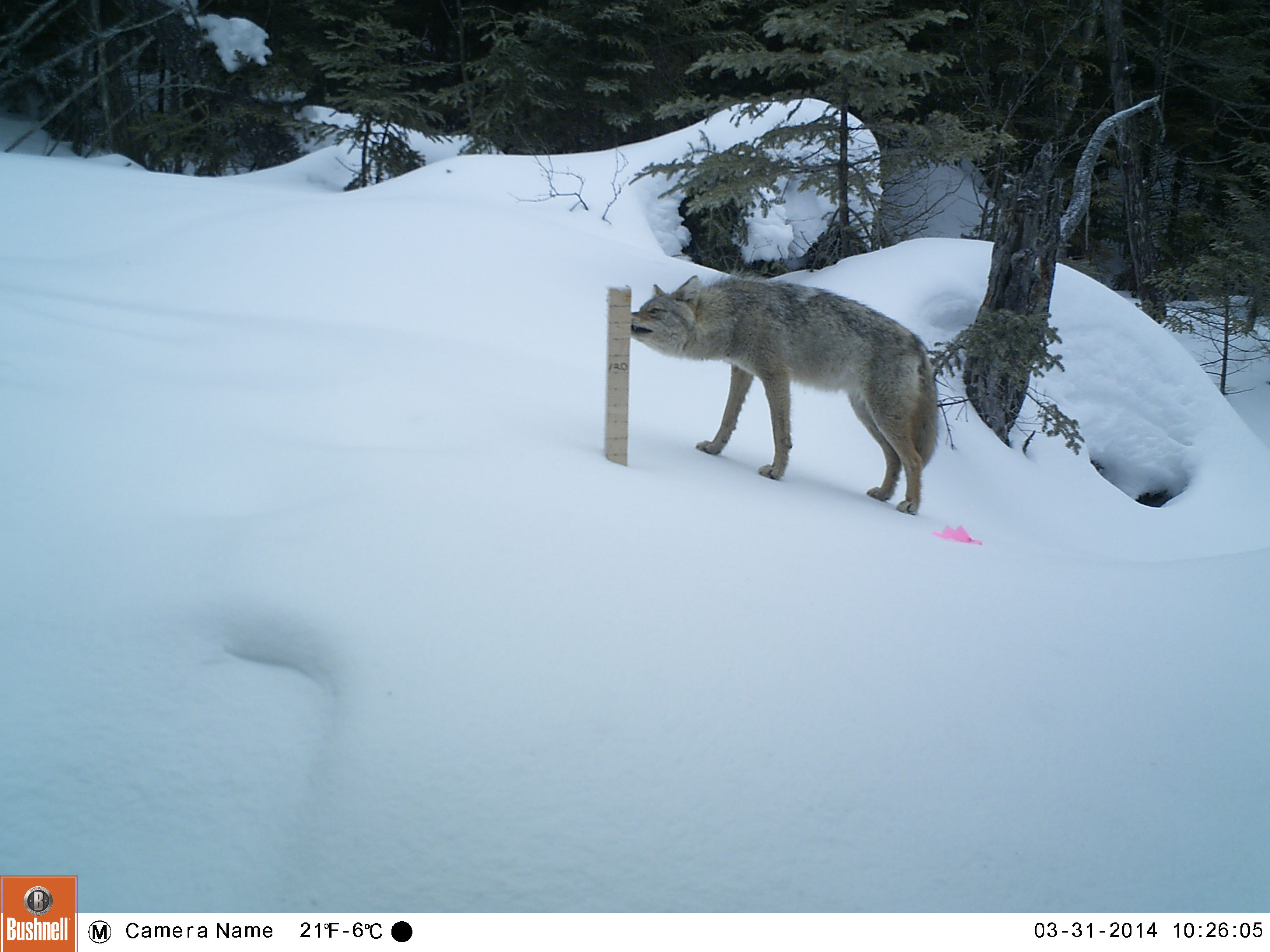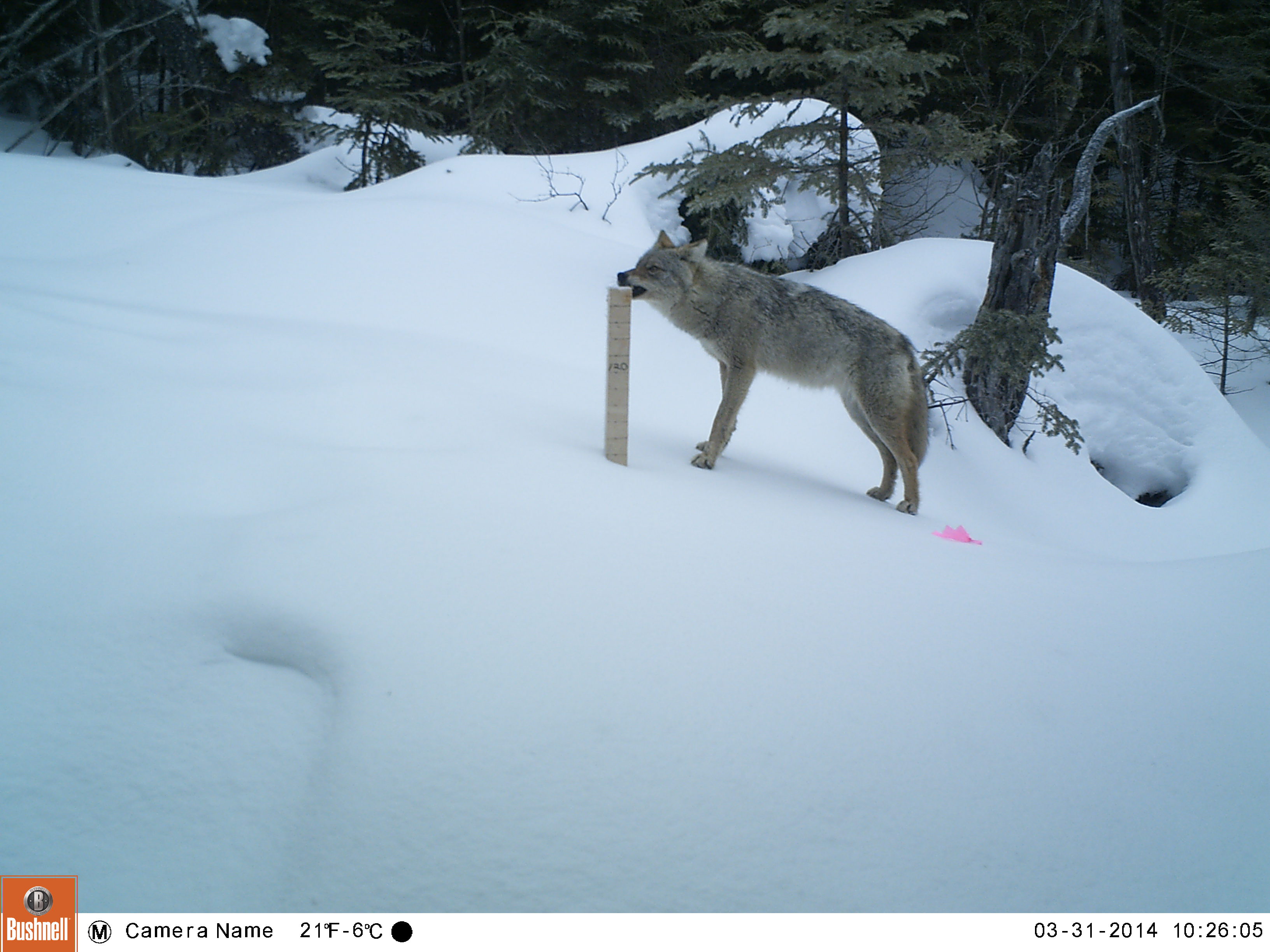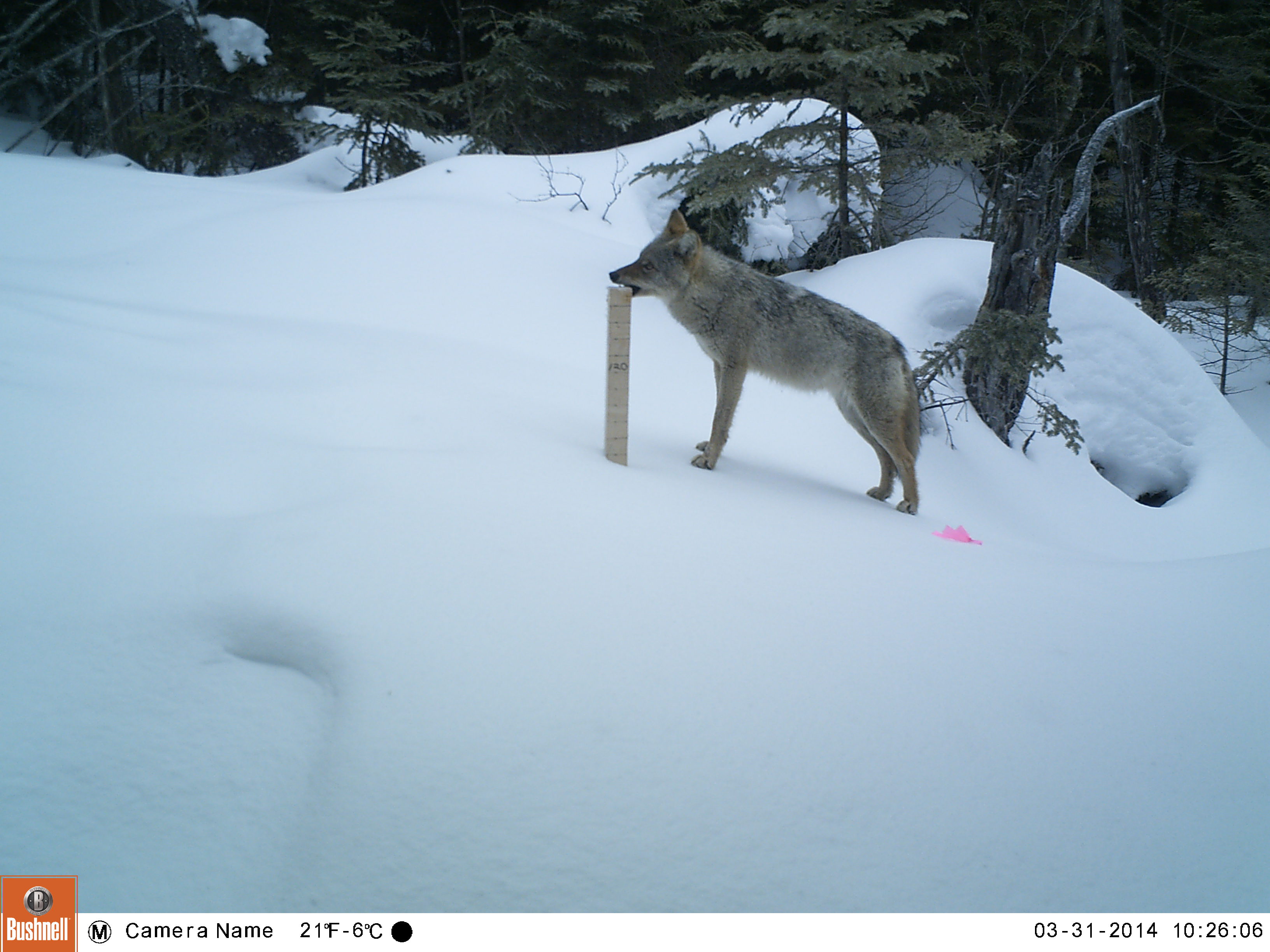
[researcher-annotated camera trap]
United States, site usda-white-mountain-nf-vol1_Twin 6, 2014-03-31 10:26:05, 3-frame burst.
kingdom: Animalia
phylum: Chordata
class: Mammalia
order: Carnivora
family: Canidae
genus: Canis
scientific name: Canis latrans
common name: coyote